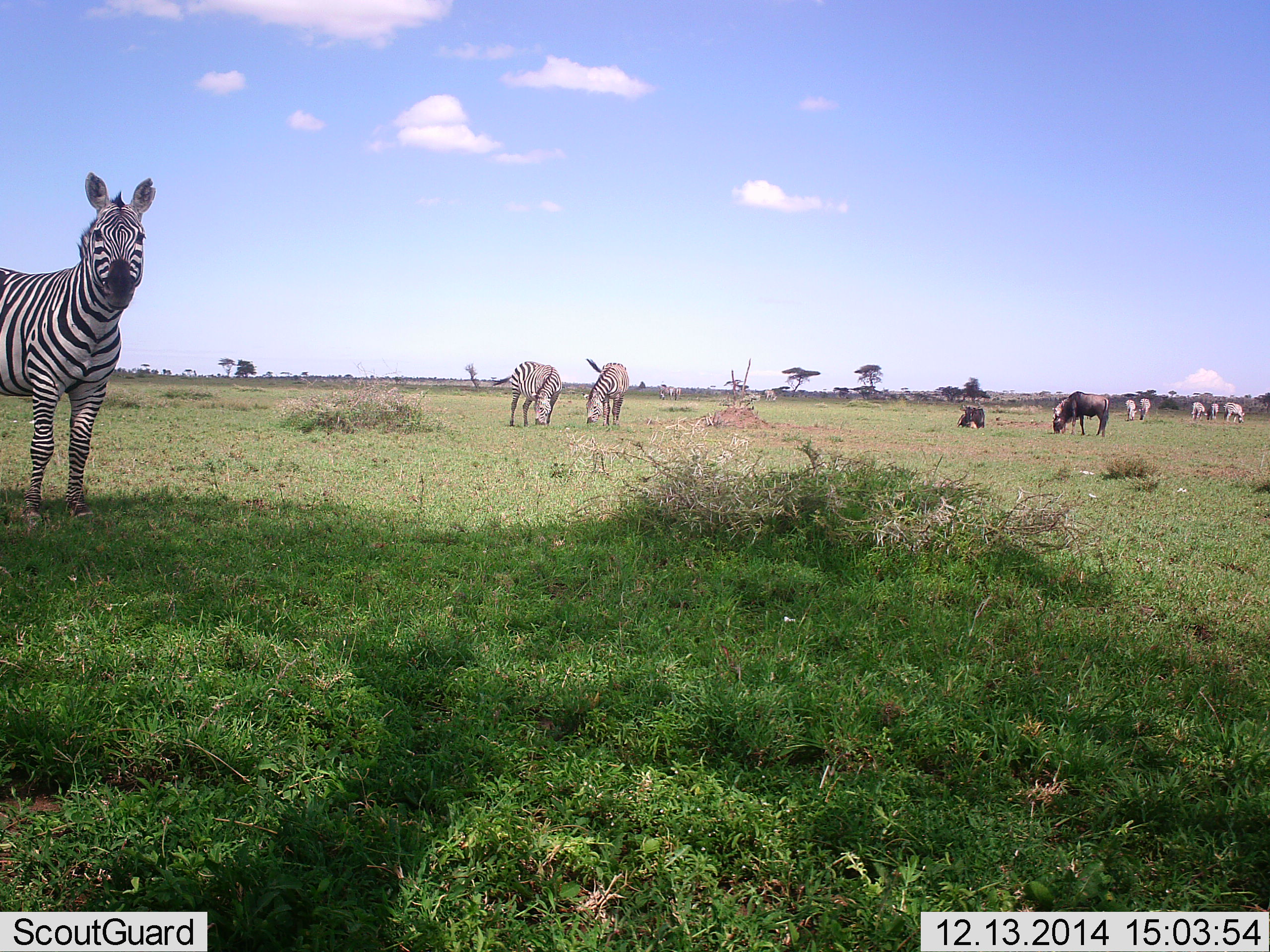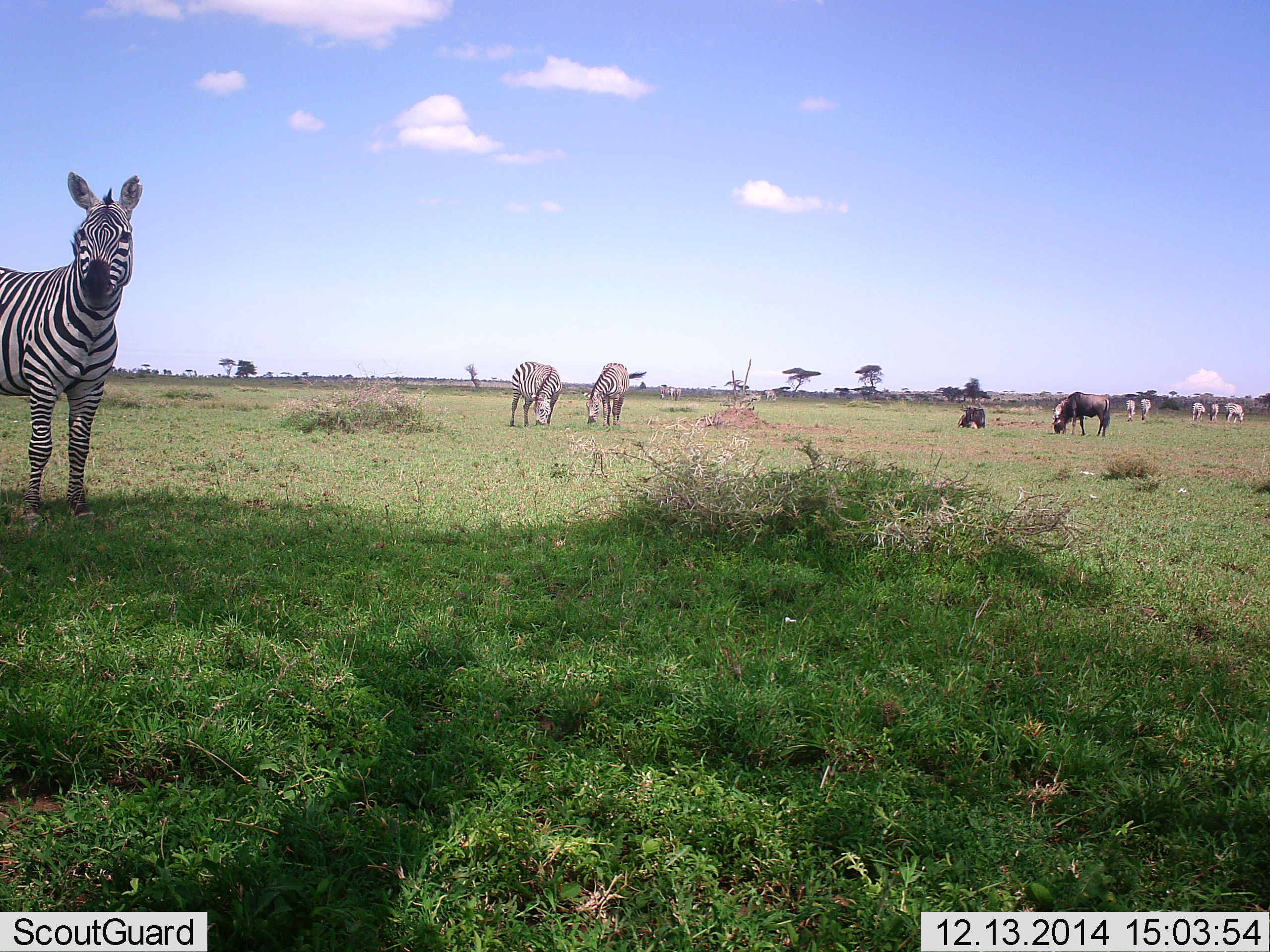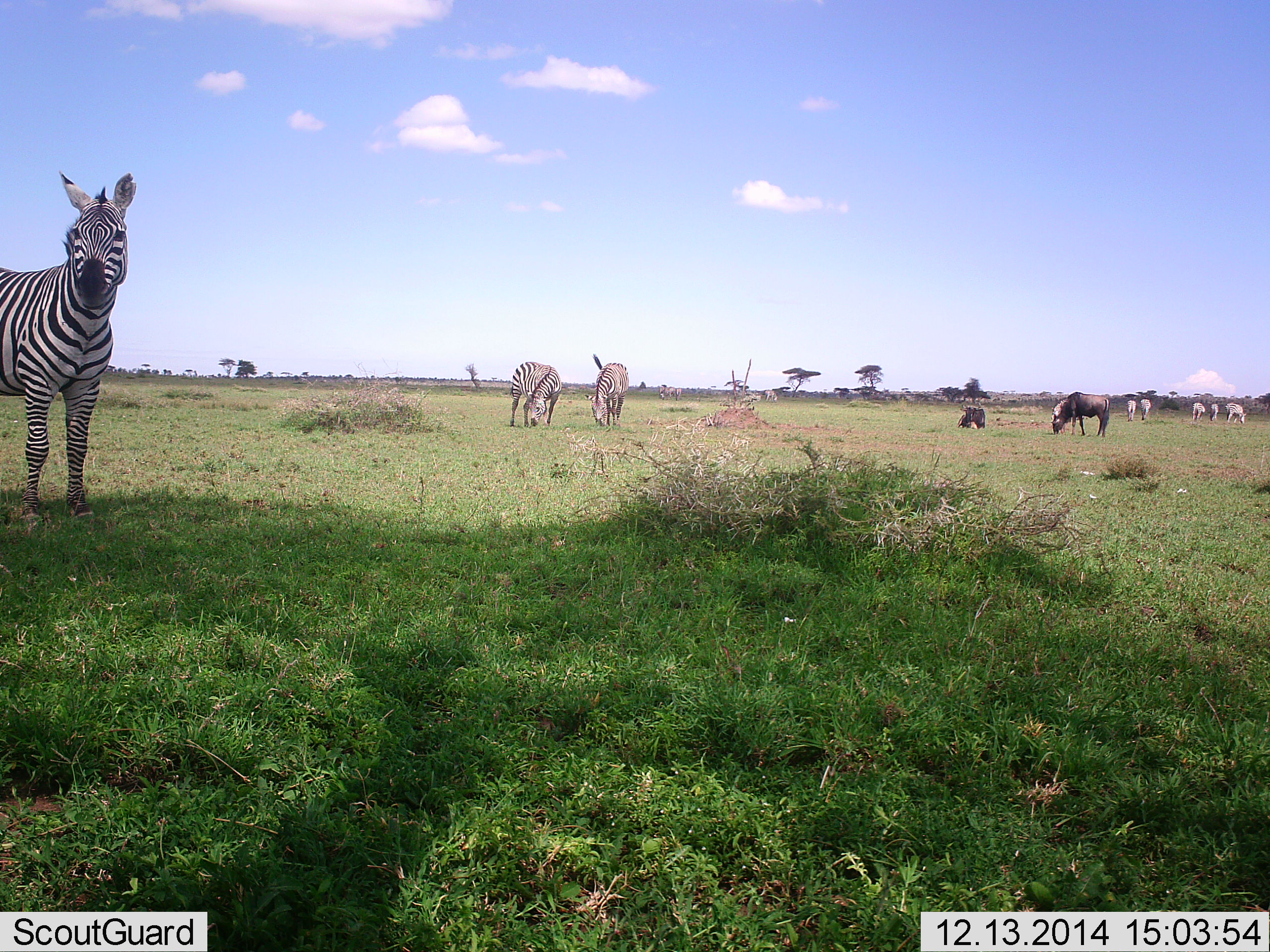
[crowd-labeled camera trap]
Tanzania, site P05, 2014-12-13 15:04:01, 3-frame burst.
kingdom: Animalia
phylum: Chordata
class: Mammalia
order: Artiodactyla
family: Bovidae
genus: Connochaetes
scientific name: Connochaetes taurinus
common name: blue wildebeest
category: wildebeest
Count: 2.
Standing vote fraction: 20%.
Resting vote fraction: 50%.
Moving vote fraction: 0%.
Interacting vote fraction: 0%.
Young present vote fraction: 0%.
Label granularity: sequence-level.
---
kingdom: Animalia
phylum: Chordata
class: Mammalia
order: Perissodactyla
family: Equidae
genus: Equus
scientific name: Equus quagga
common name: plains zebra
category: zebra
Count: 9.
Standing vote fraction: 91%.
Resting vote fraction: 9%.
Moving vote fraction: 9%.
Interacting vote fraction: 0%.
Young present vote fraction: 0%.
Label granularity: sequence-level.